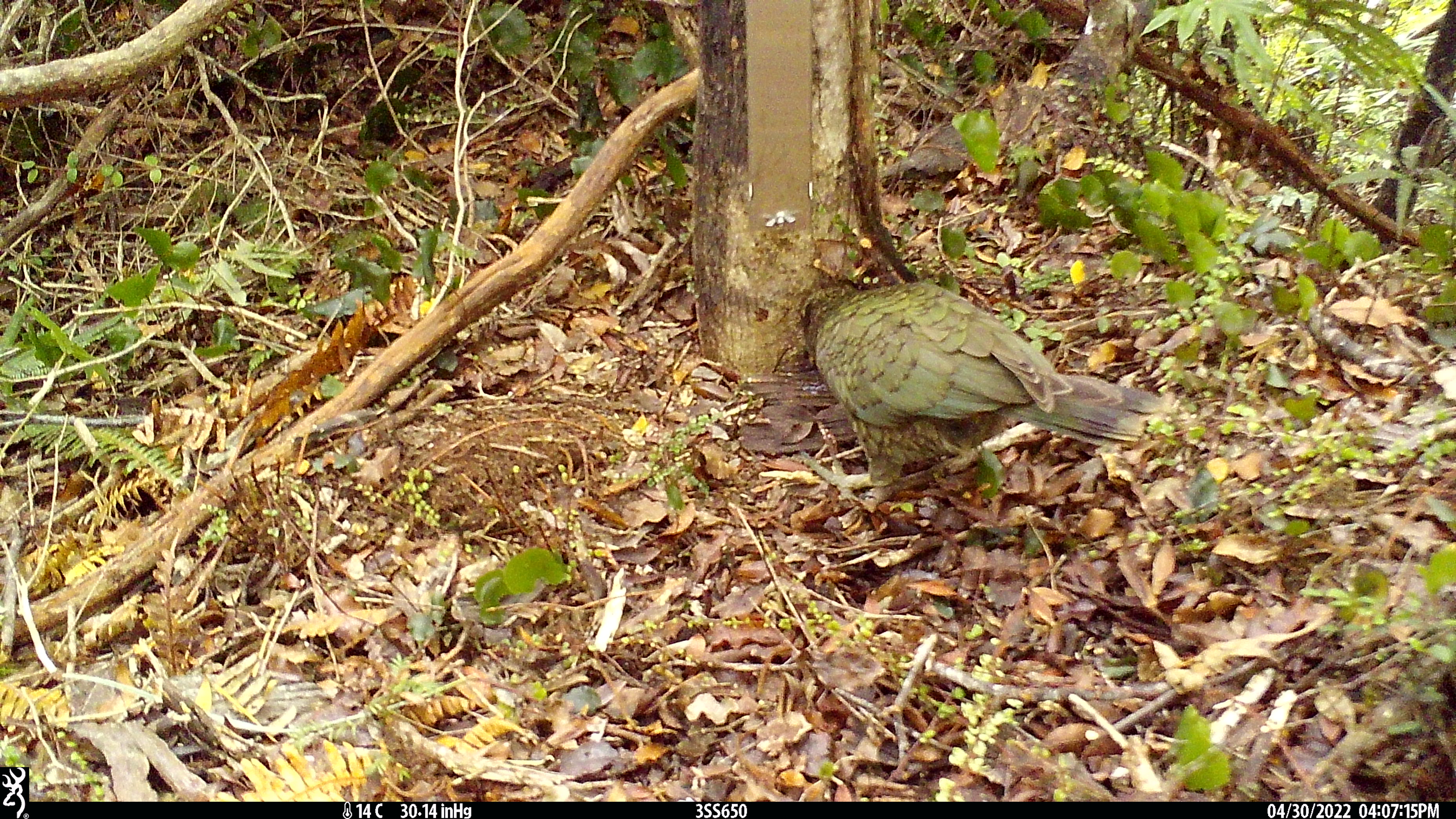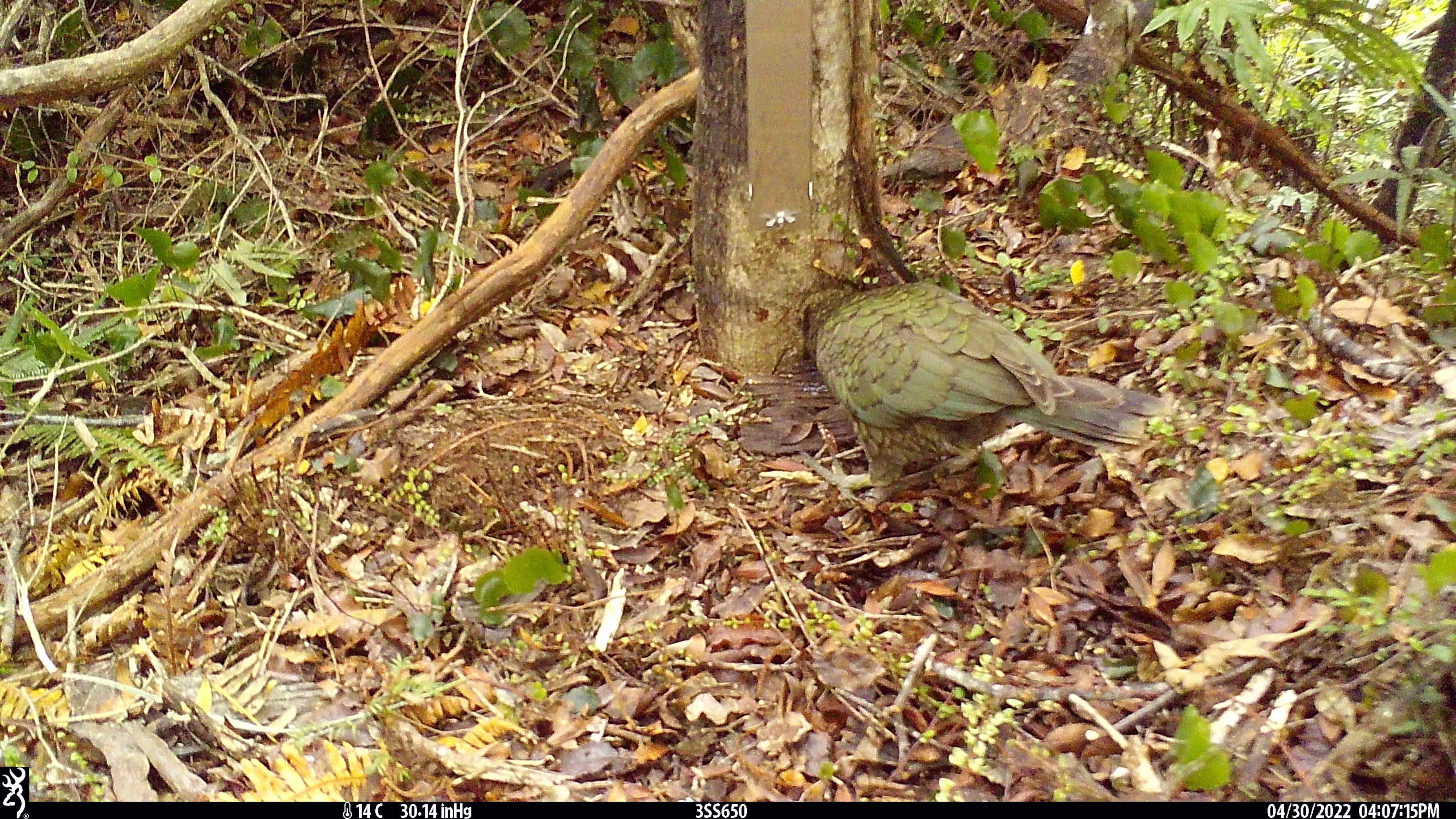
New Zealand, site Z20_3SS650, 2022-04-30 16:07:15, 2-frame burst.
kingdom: Animalia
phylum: Chordata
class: Aves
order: Psittaciformes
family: Strigopidae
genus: Nestor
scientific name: Nestor notabilis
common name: kea